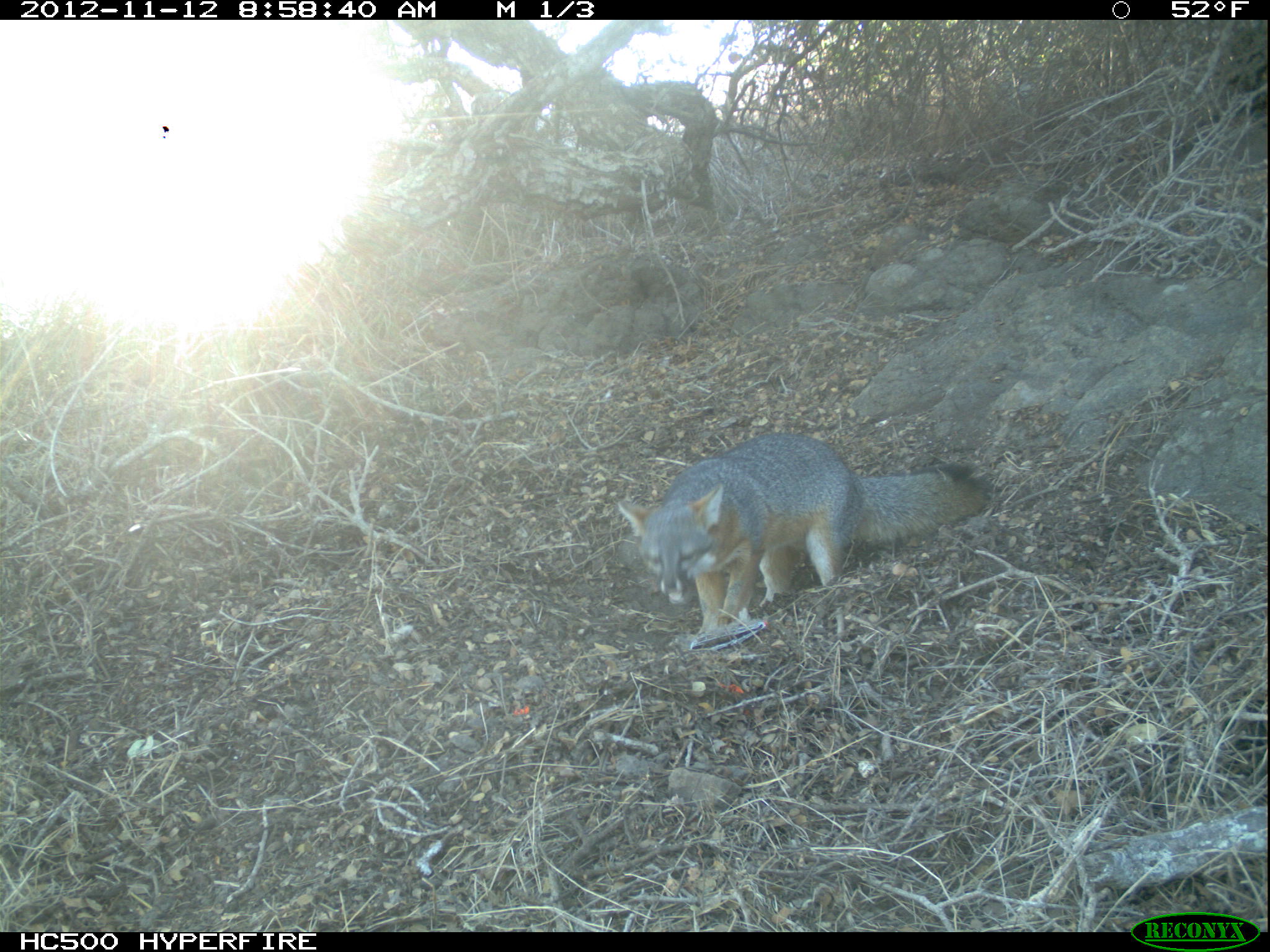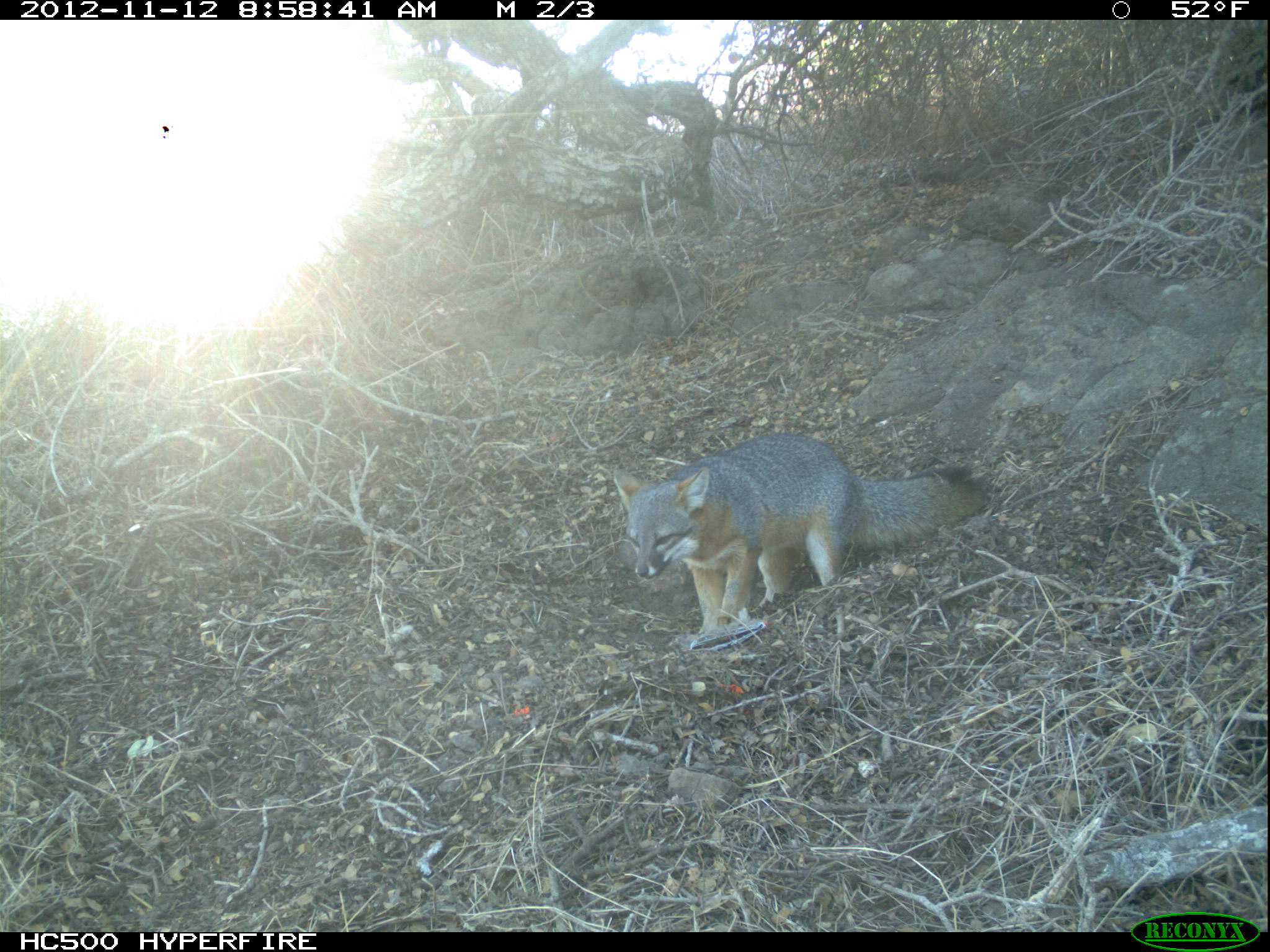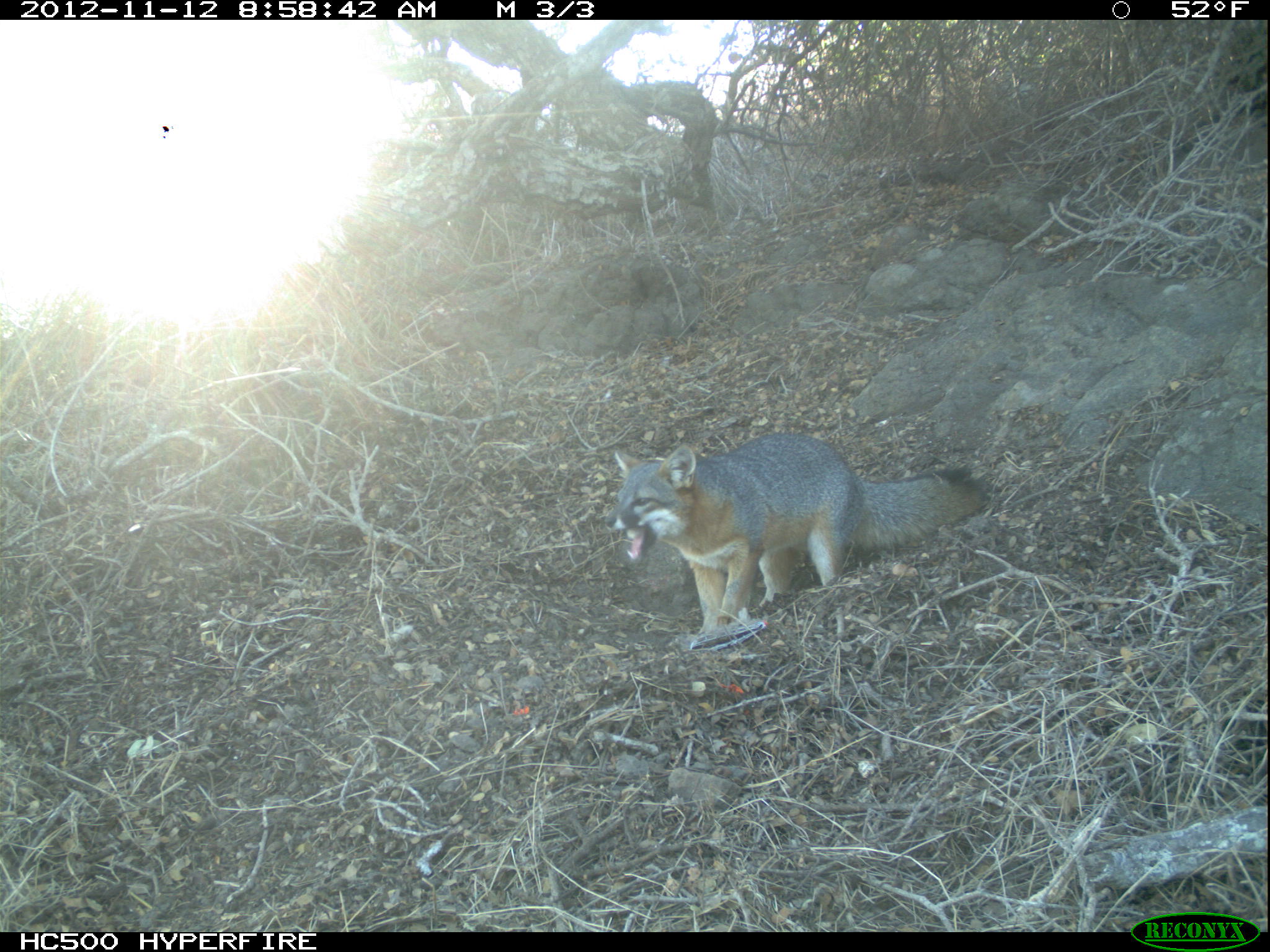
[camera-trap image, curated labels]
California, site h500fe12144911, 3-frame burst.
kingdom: Animalia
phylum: Chordata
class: Mammalia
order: Carnivora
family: Canidae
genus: Urocyon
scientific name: Urocyon littoralis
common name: island fox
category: fox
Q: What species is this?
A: Fox (island fox) (Urocyon littoralis).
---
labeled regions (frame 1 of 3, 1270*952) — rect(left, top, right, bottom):
fox: rect(615, 430, 990, 635)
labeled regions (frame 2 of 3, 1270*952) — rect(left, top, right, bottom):
fox: rect(610, 434, 988, 639)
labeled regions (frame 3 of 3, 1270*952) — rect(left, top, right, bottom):
fox: rect(603, 432, 991, 633)